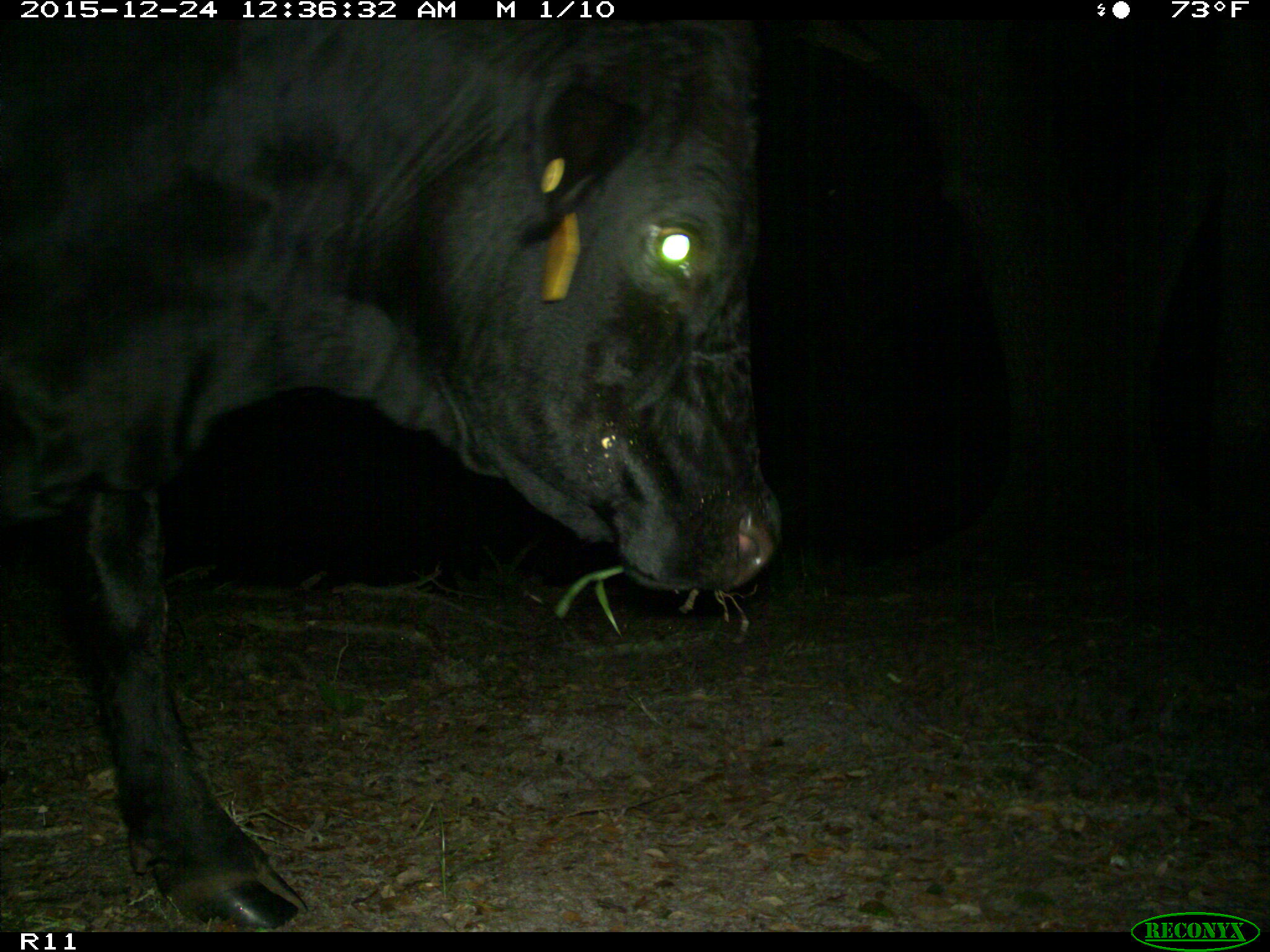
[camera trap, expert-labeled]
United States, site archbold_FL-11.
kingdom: Animalia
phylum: Chordata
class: Mammalia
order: Artiodactyla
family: Bovidae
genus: Bos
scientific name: Bos taurus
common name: domestic cow